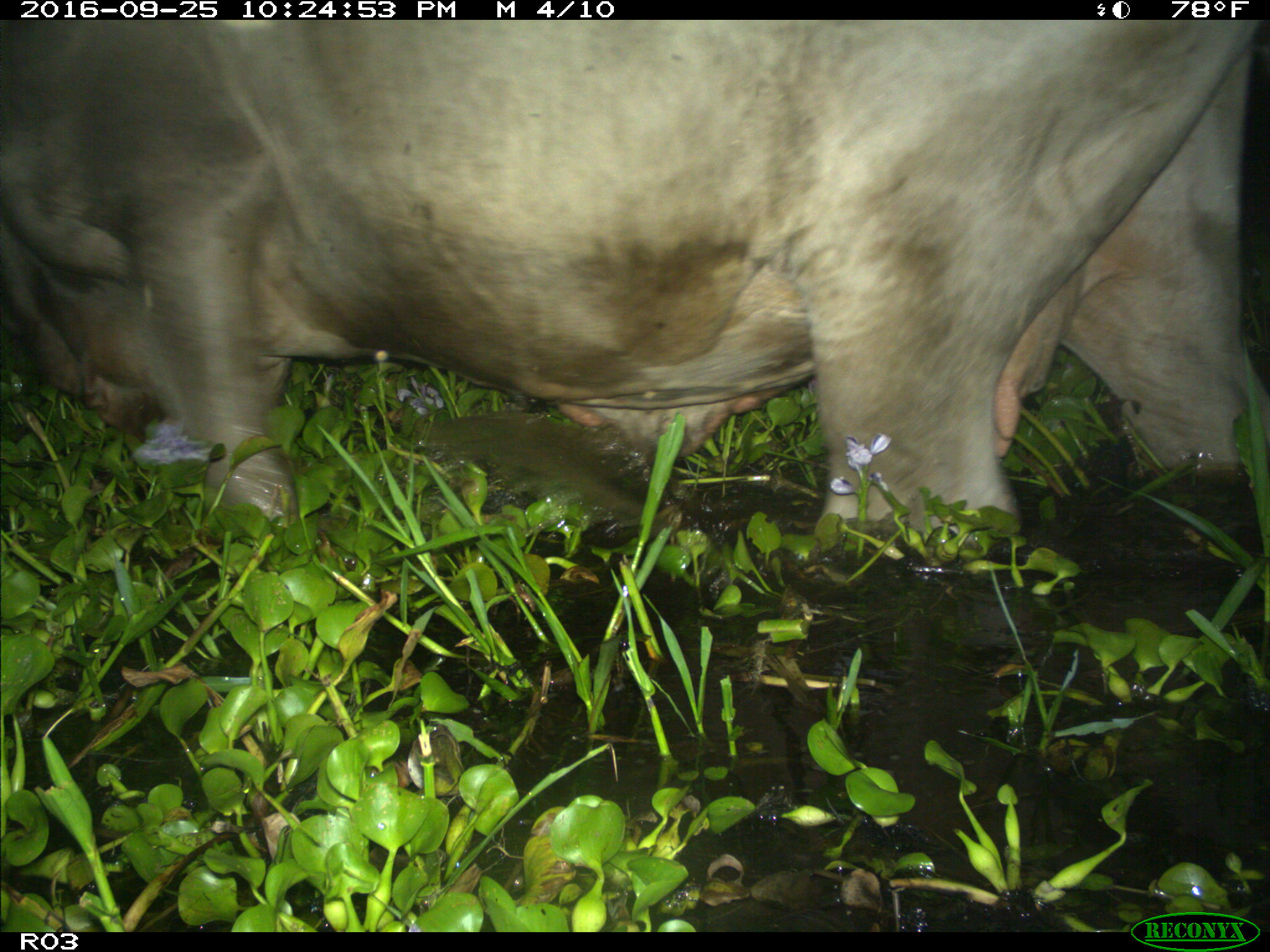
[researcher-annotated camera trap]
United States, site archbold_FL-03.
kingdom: Animalia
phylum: Chordata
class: Mammalia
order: Artiodactyla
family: Bovidae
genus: Bos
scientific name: Bos taurus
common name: domestic cow